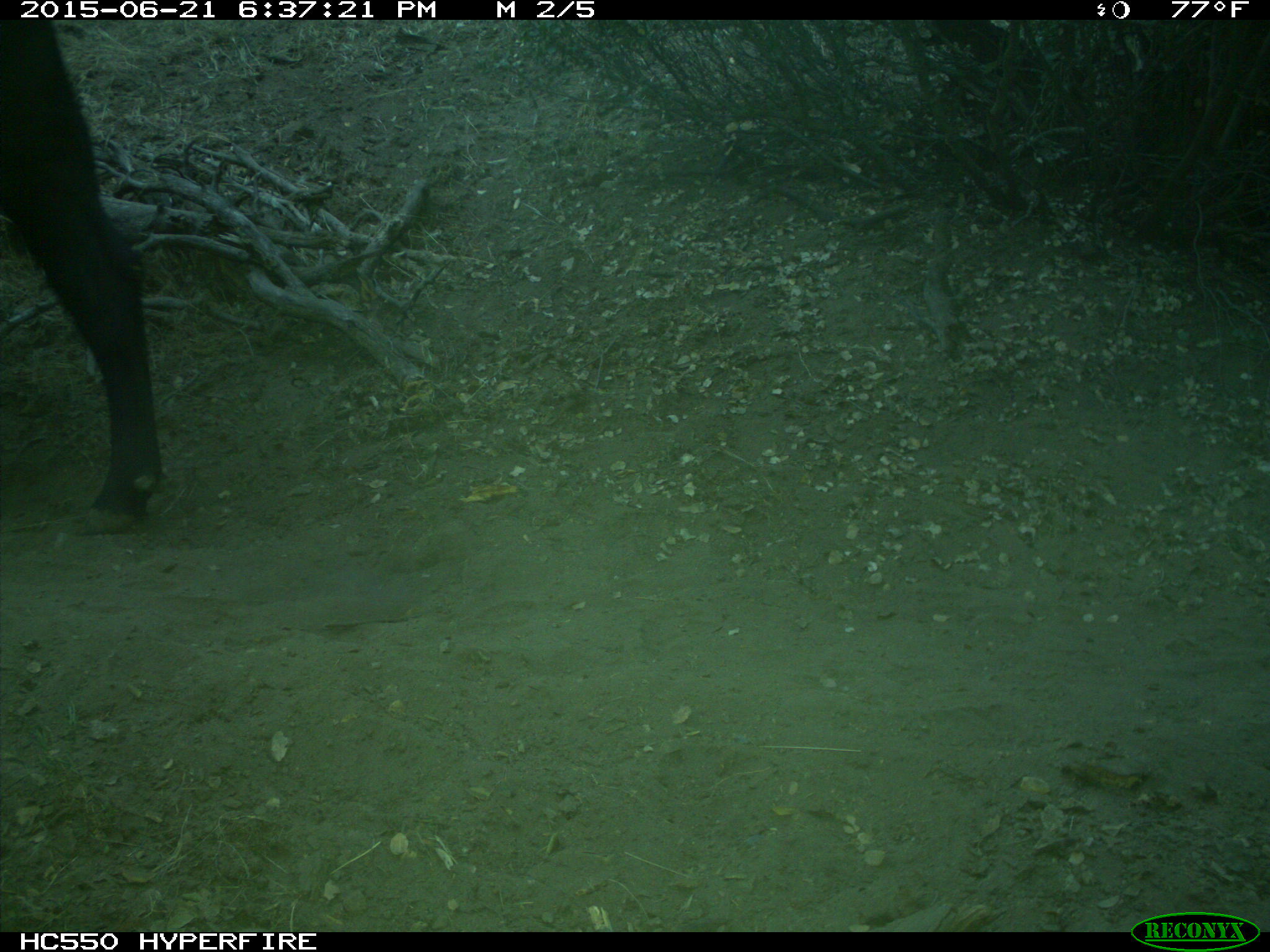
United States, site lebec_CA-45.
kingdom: Animalia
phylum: Chordata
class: Mammalia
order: Artiodactyla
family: Bovidae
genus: Bos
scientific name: Bos taurus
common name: domestic cow